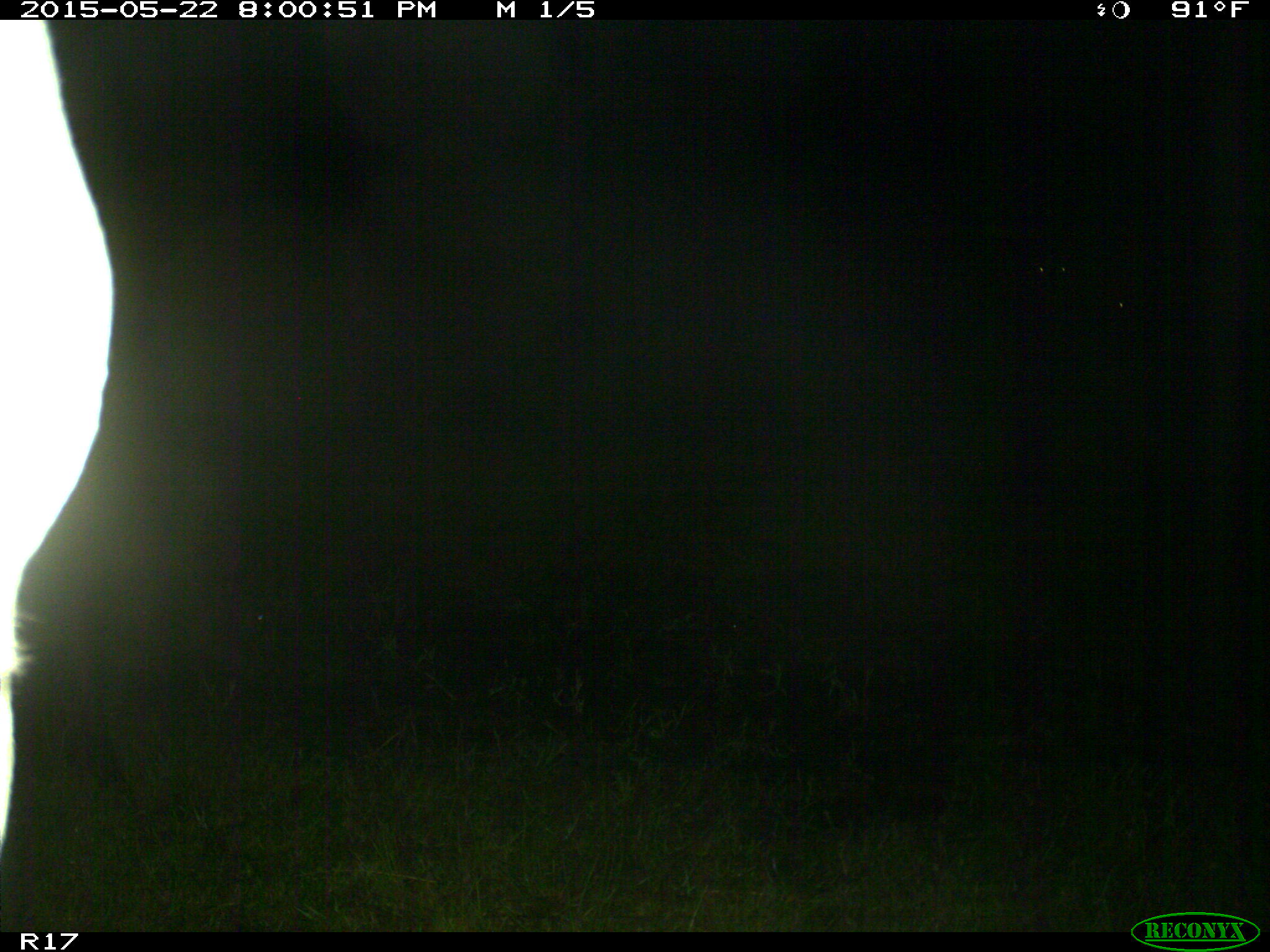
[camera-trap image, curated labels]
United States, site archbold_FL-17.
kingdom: Animalia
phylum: Chordata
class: Mammalia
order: Artiodactyla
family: Bovidae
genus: Bos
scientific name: Bos taurus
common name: domestic cow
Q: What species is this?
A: Bos taurus (domestic cow).